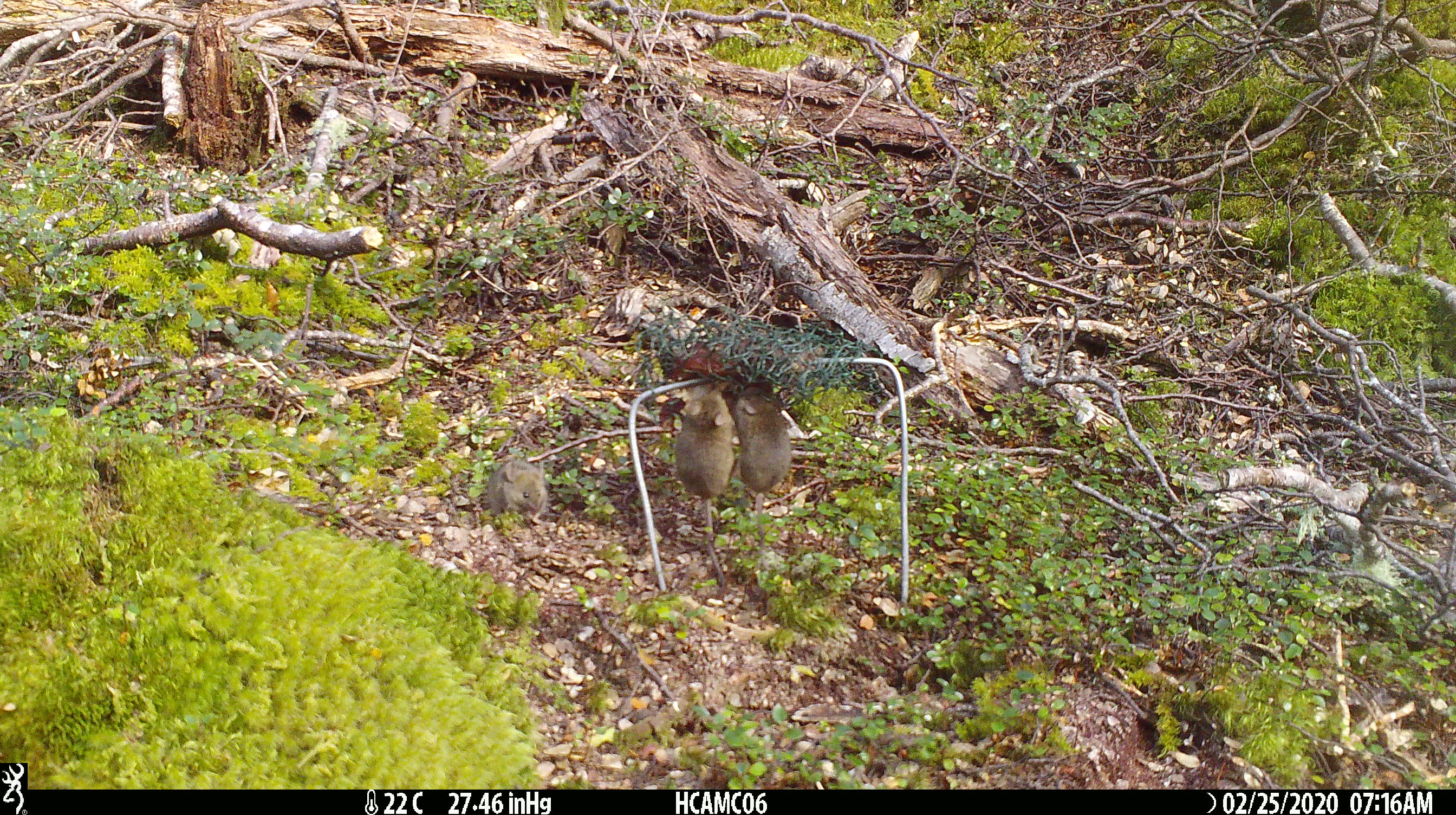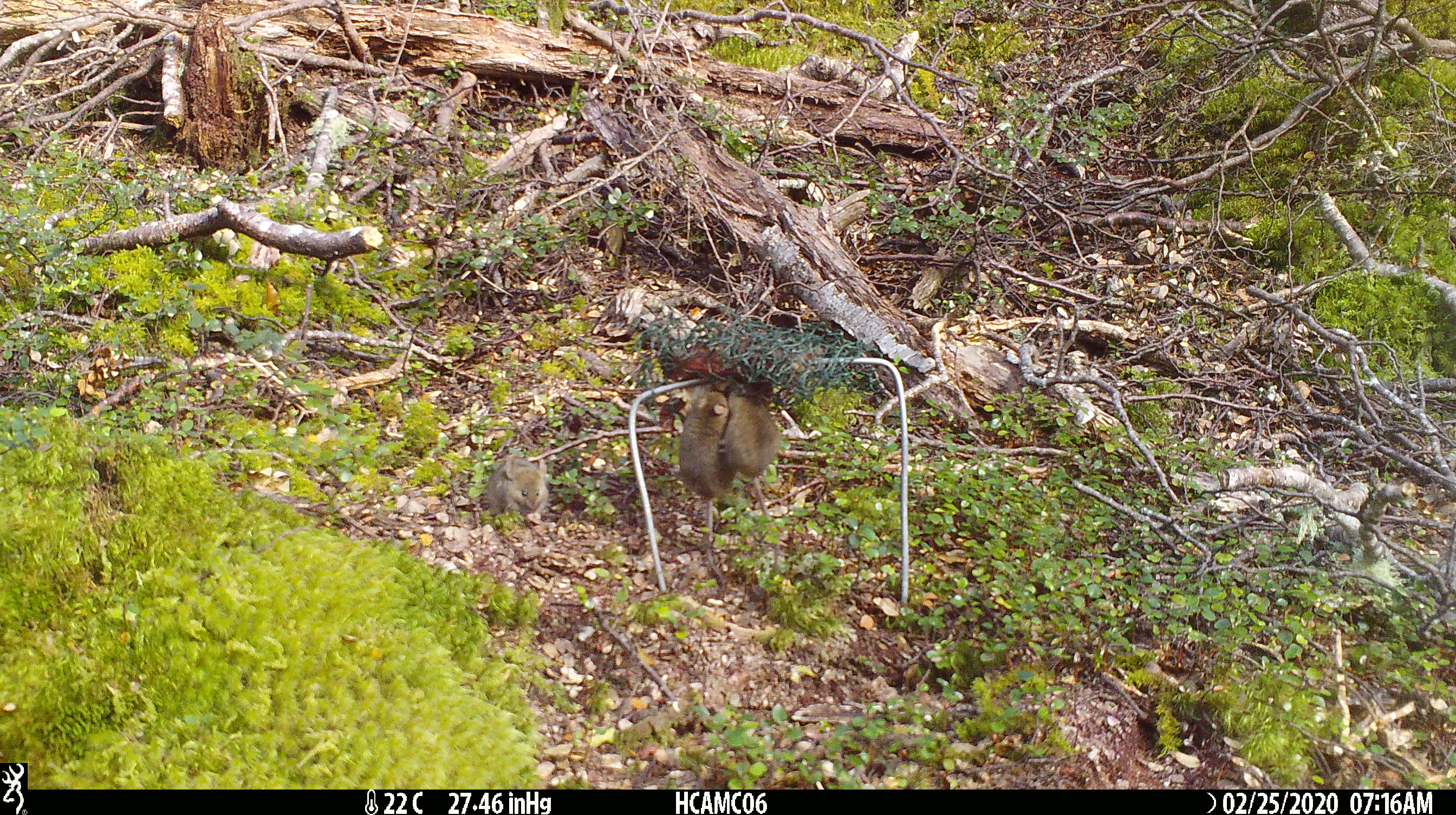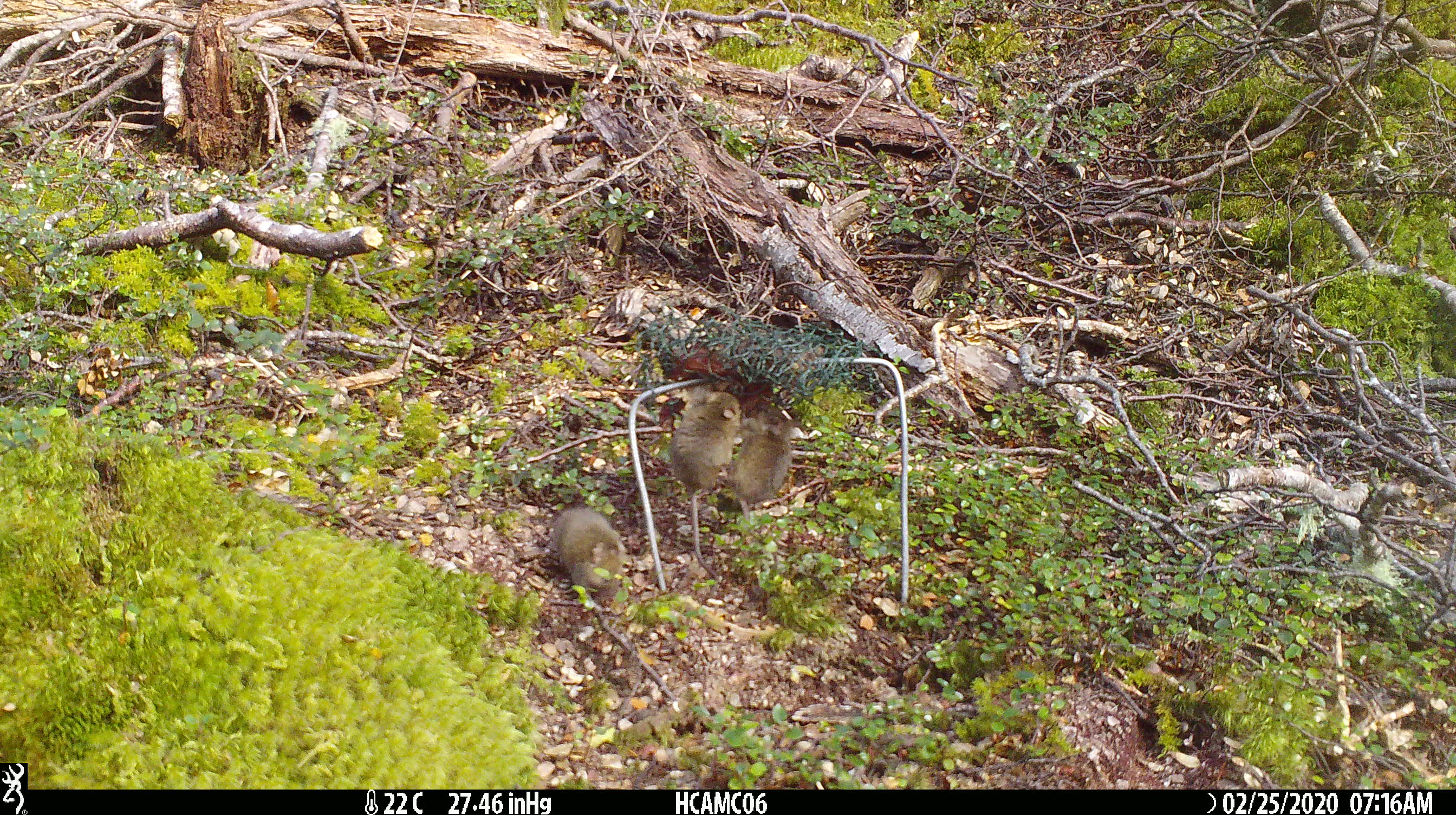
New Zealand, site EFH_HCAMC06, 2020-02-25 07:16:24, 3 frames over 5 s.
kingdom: Animalia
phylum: Chordata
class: Mammalia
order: Rodentia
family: Muridae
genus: Mus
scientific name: Mus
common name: mouse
Mouse (Mus).